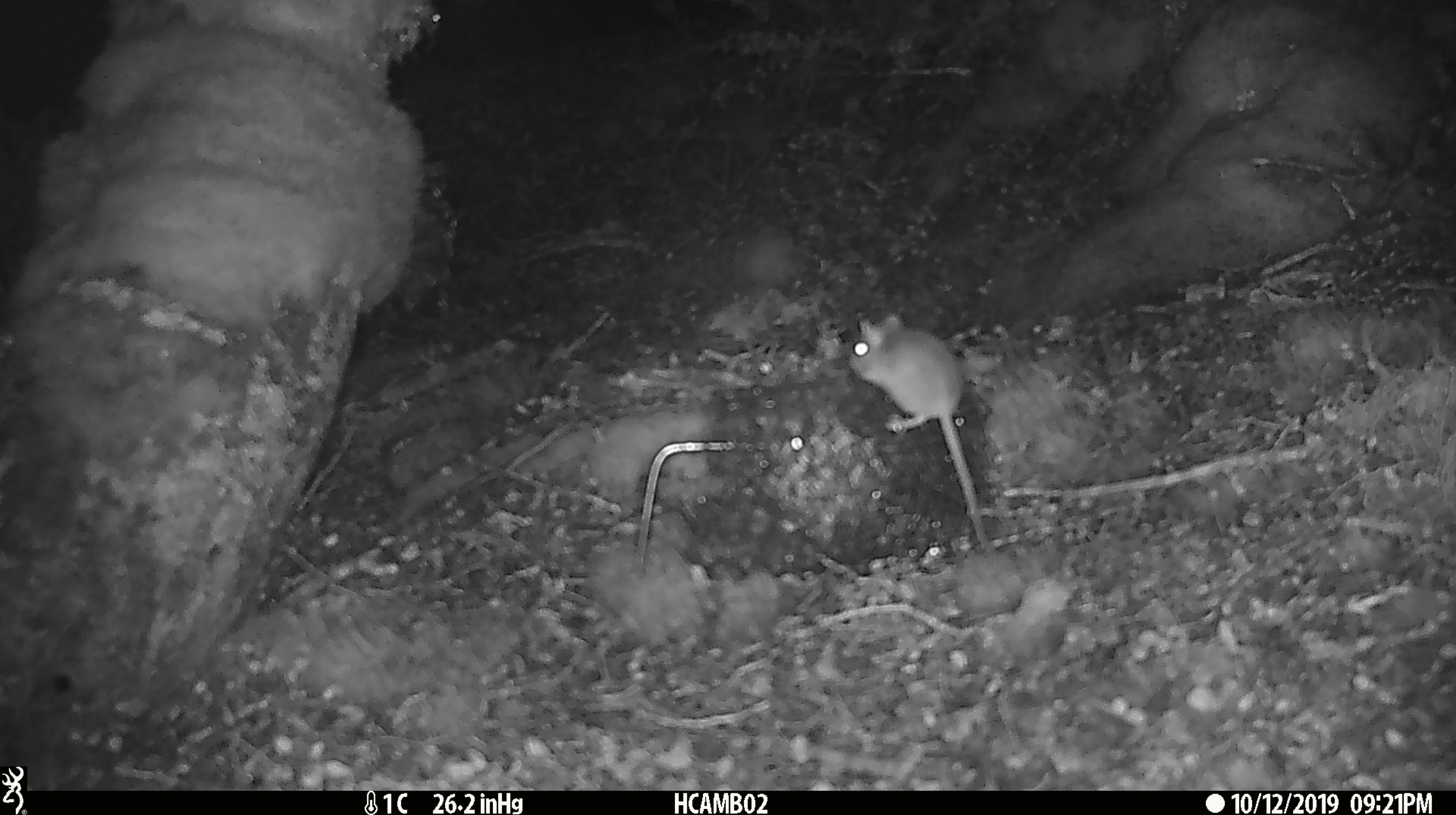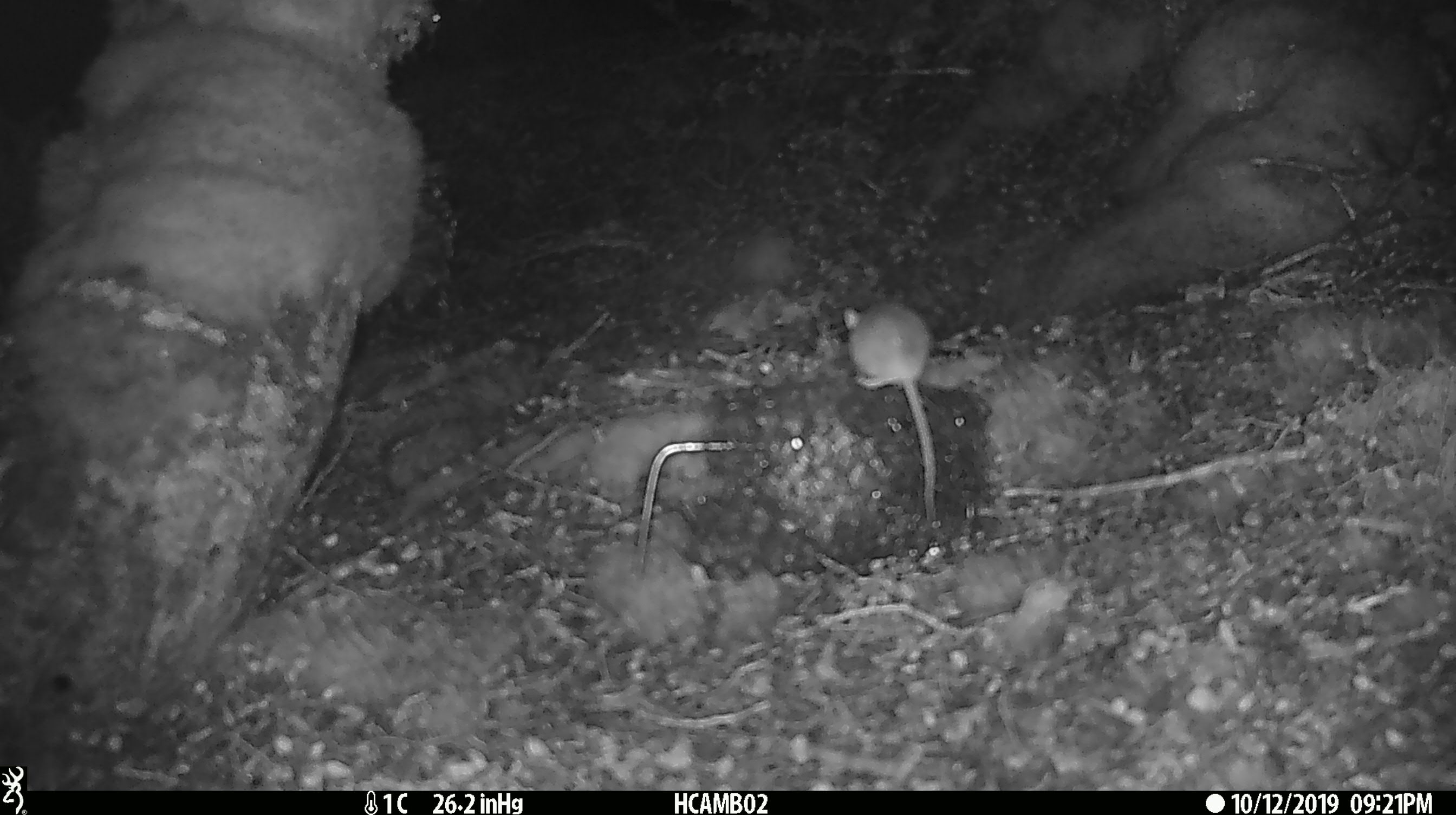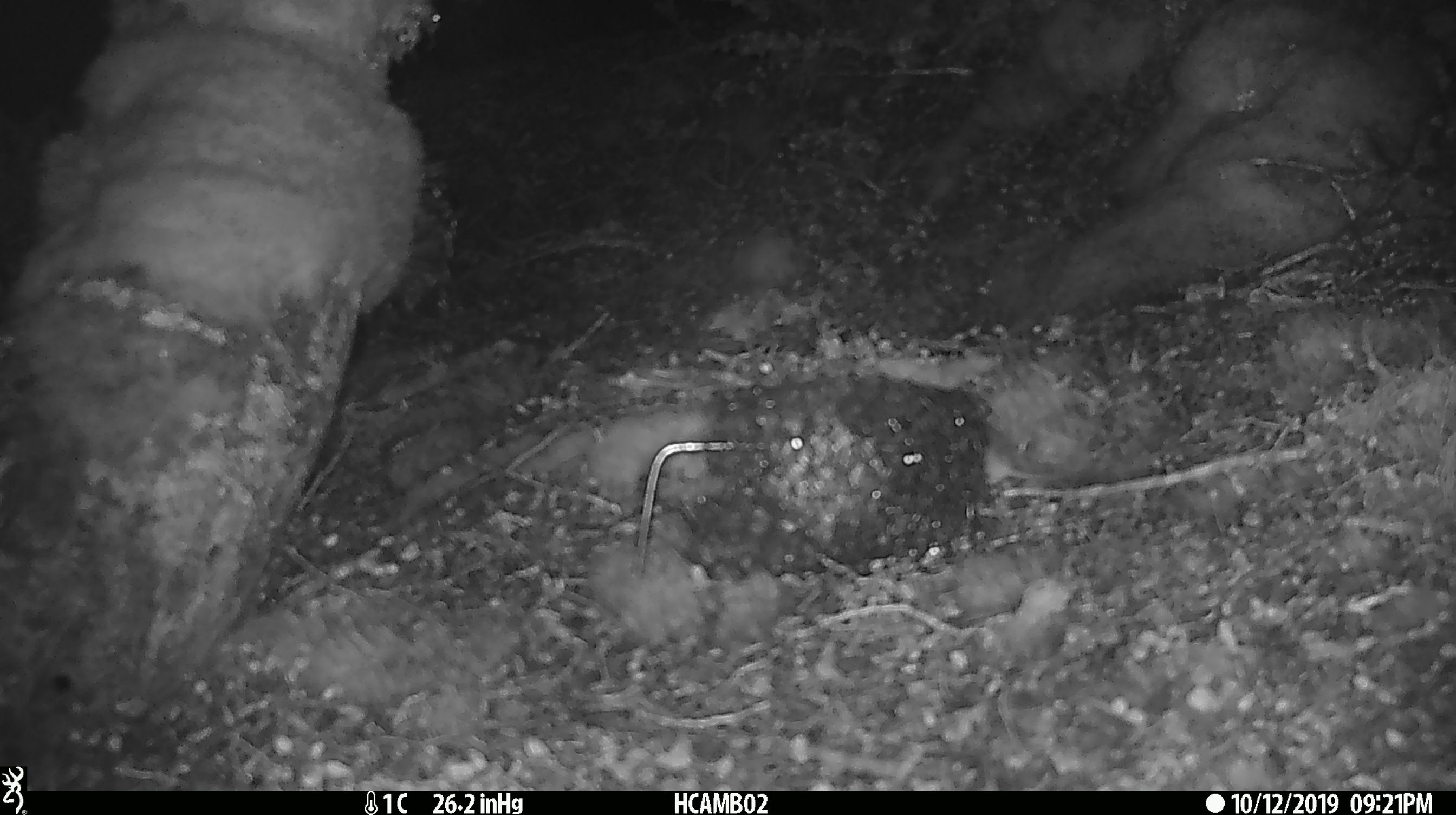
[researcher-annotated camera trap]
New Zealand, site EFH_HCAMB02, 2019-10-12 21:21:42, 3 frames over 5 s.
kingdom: Animalia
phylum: Chordata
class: Mammalia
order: Rodentia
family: Muridae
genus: Mus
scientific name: Mus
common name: mouse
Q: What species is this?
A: Mouse (Mus).